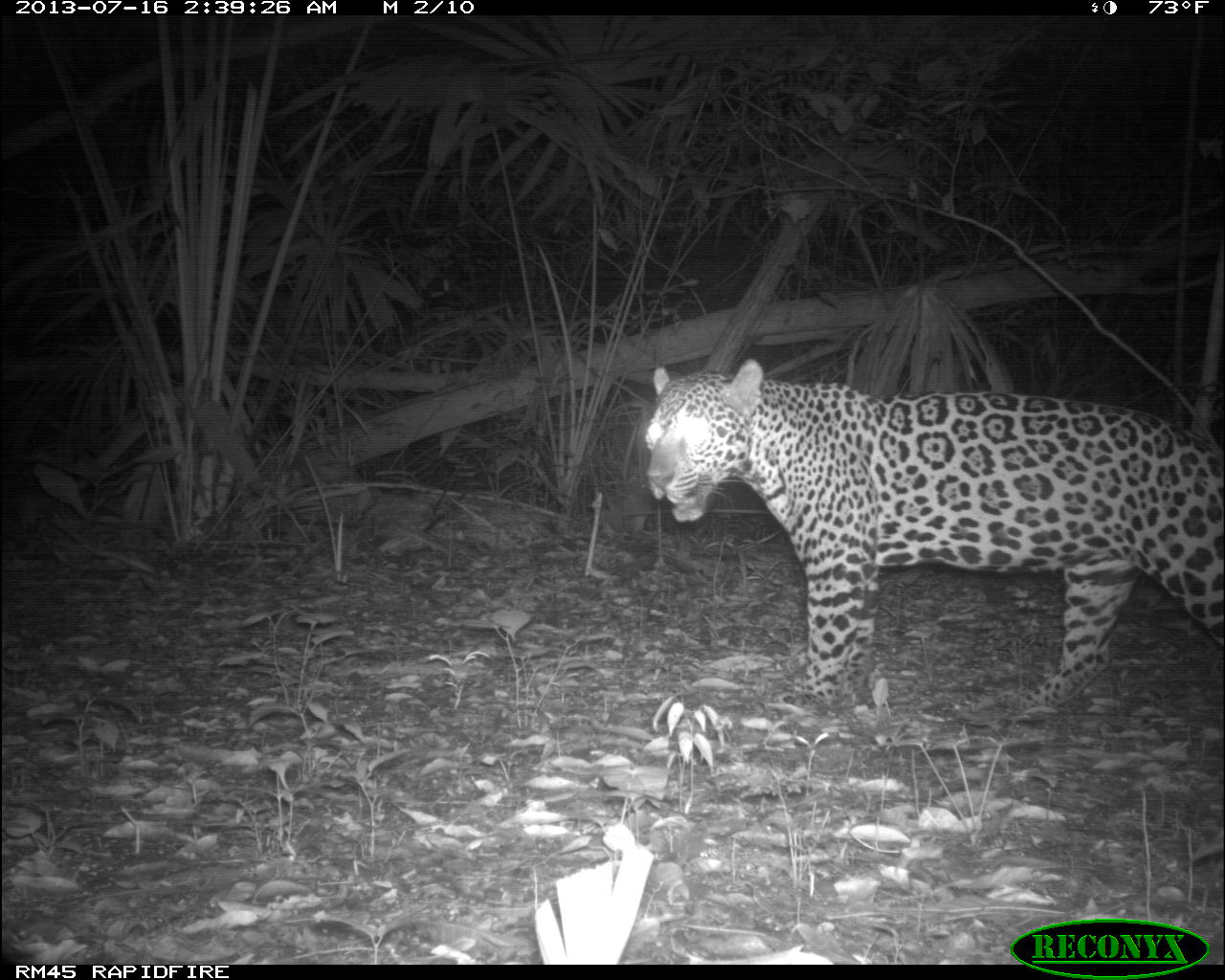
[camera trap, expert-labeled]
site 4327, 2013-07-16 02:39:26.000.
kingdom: Animalia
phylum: Chordata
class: Mammalia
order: Carnivora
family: Felidae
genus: Panthera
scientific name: Panthera onca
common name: jaguar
Panthera onca (jaguar), count 1, sex male.